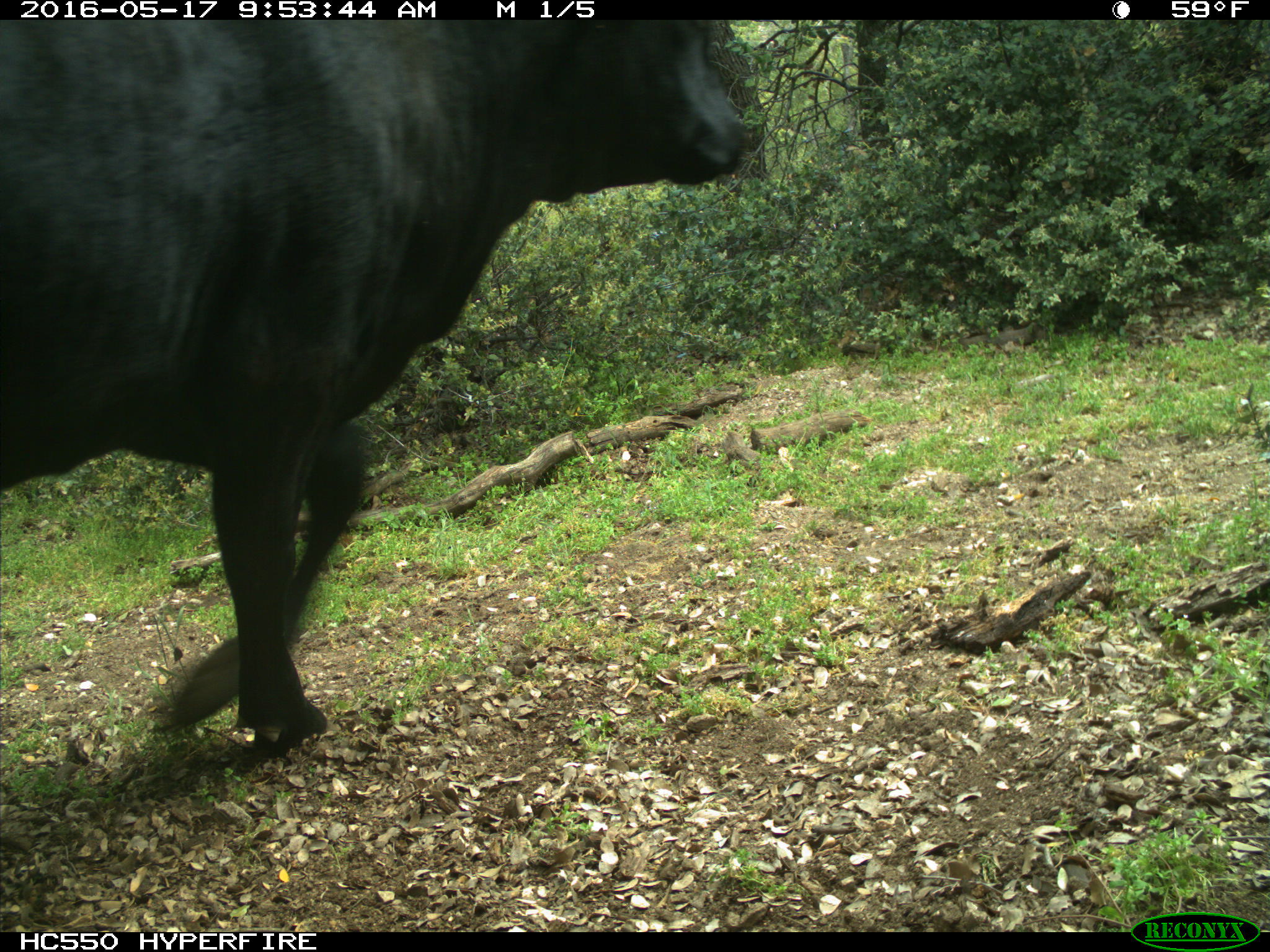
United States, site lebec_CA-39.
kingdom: Animalia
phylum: Chordata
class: Mammalia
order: Artiodactyla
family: Bovidae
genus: Bos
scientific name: Bos taurus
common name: domestic cow